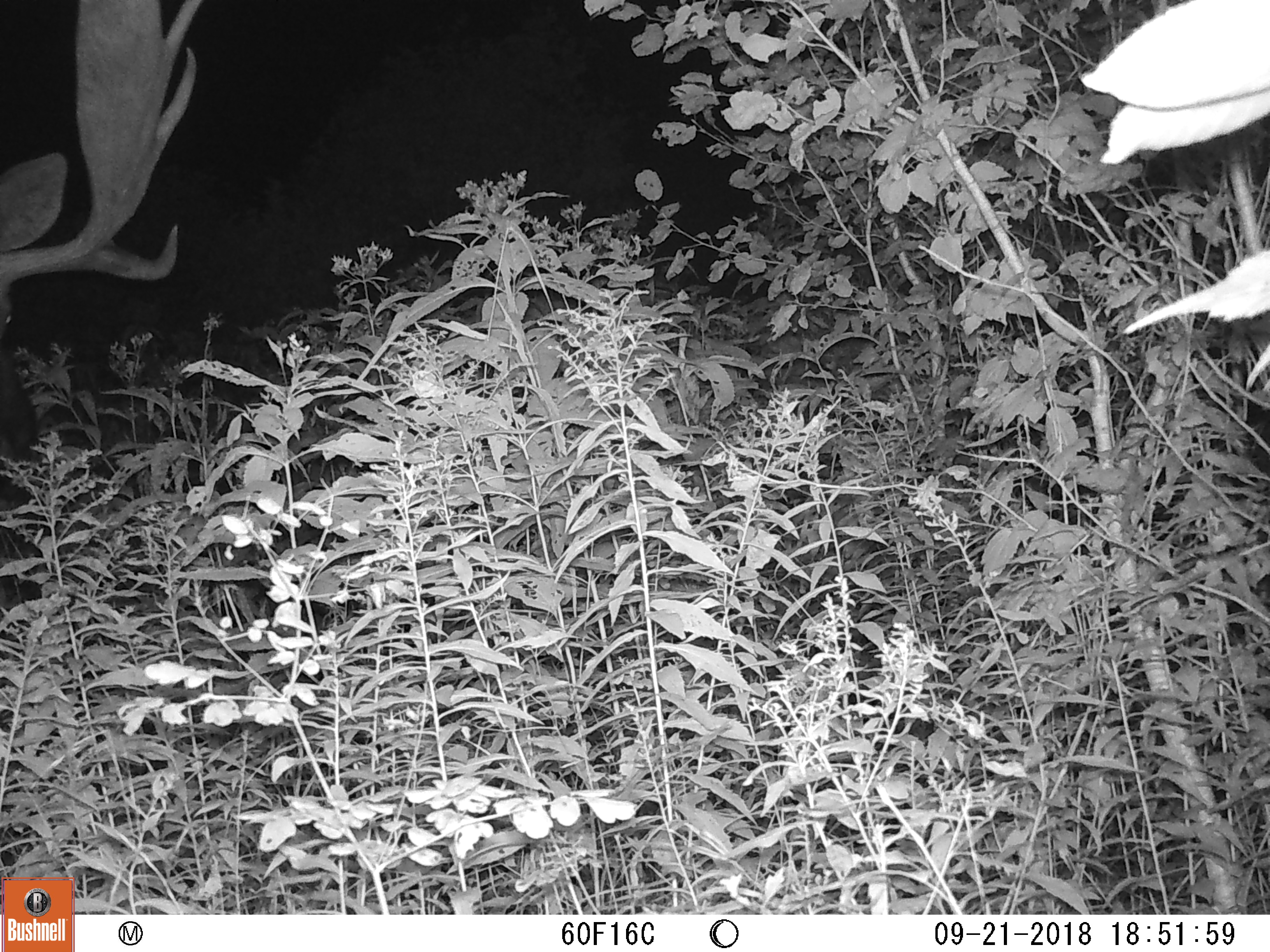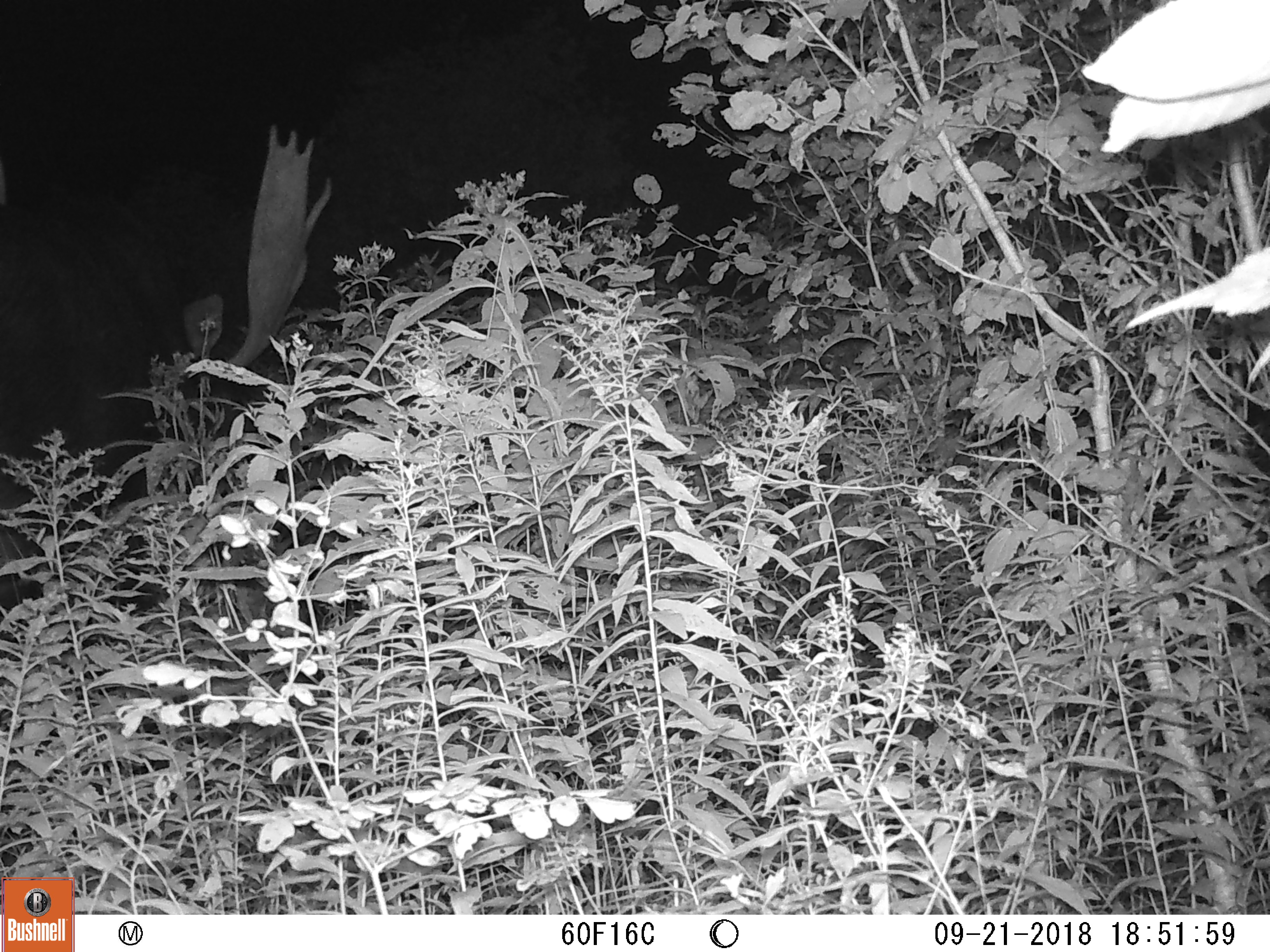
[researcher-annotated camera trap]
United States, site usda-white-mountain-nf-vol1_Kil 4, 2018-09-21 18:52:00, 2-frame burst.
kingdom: Animalia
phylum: Chordata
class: Mammalia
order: Artiodactyla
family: Cervidae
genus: Alces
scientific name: Alces alces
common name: moose